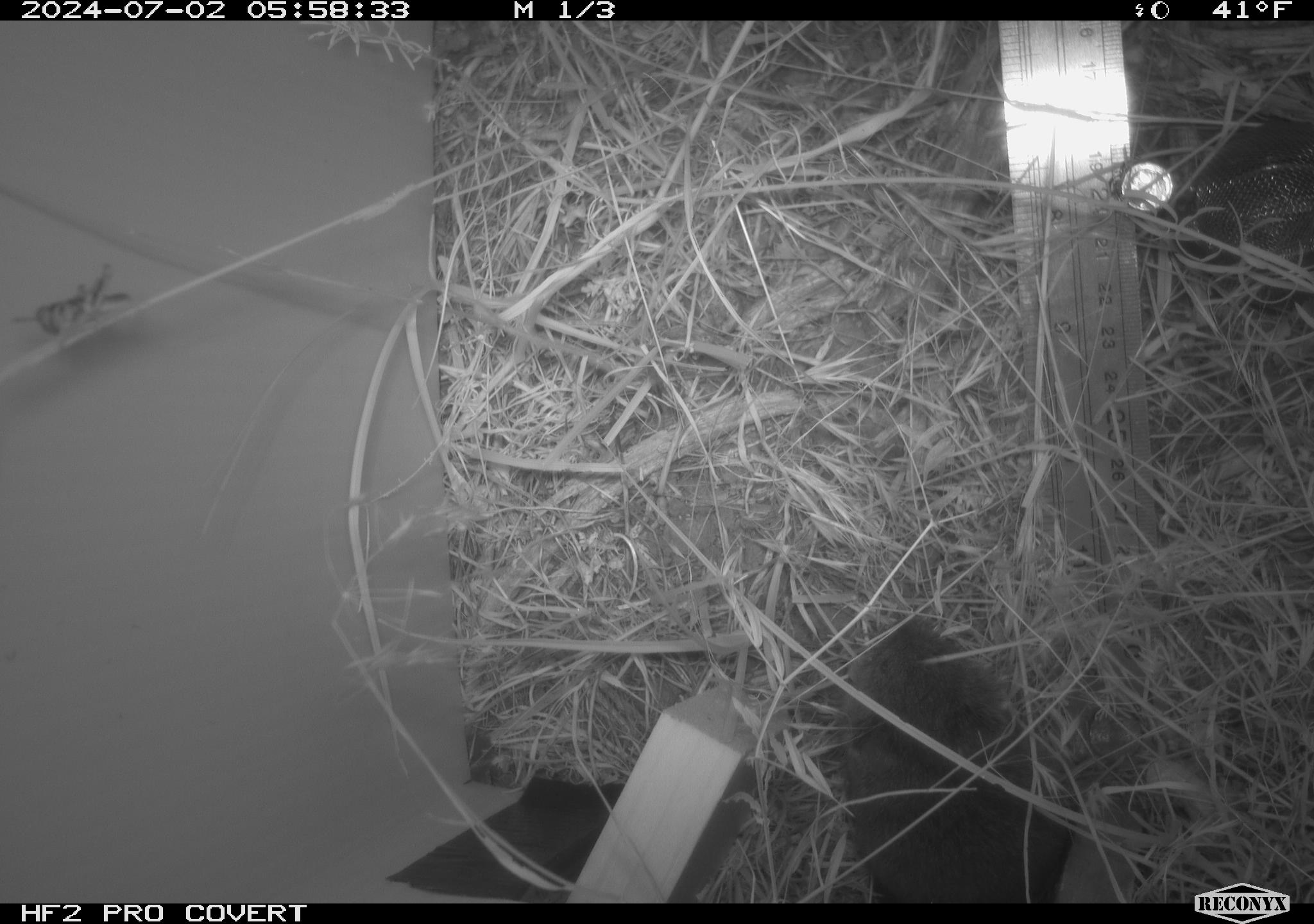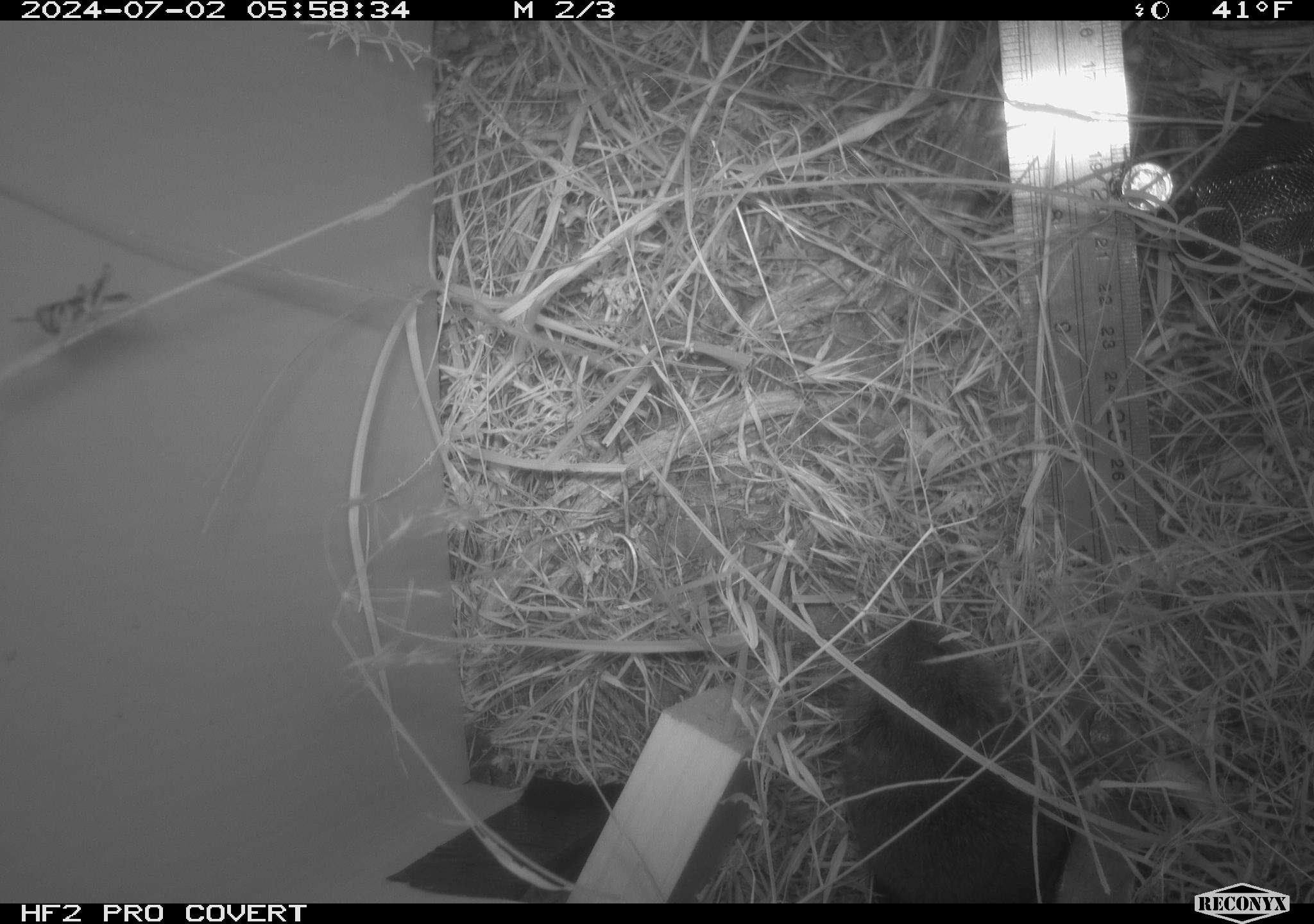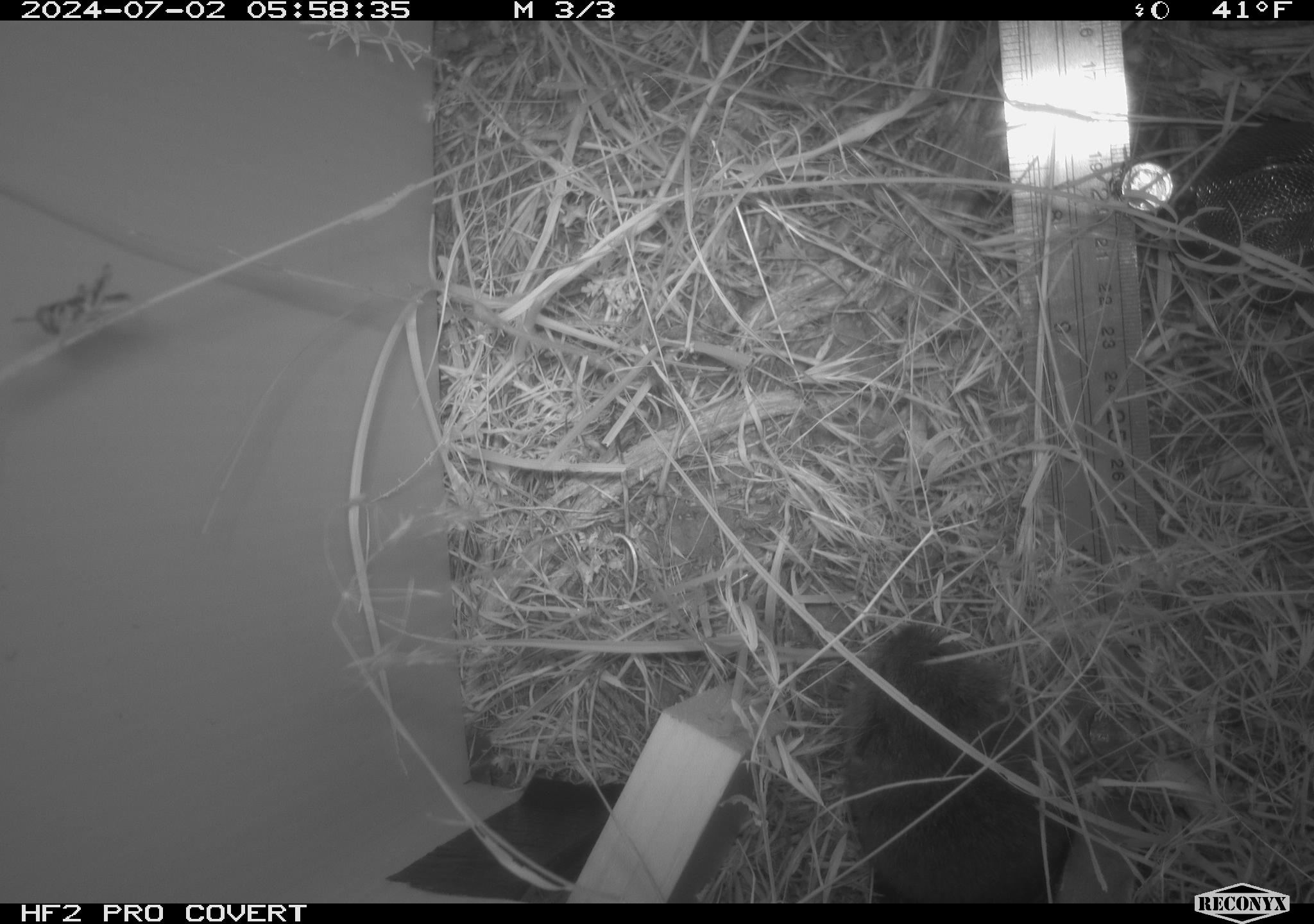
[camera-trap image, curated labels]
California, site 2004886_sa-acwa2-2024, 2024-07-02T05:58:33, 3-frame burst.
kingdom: Animalia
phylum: Chordata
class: Mammalia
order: Rodentia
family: Cricetidae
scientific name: Cricetidae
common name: hamsters, voles, lemmings, and allies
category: cricetidae family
Cricetidae family (hamsters, voles, lemmings, and allies) (Cricetidae).